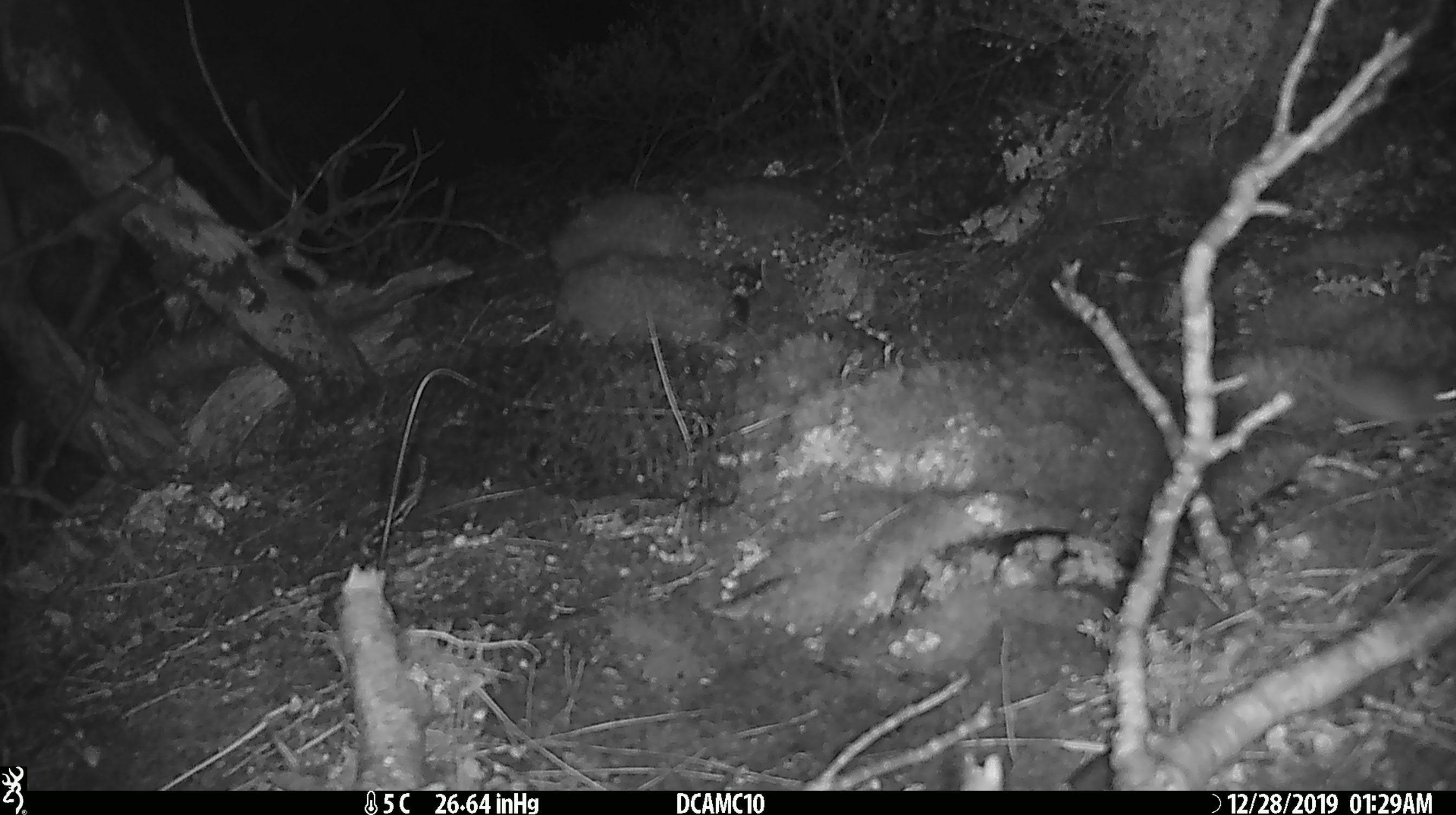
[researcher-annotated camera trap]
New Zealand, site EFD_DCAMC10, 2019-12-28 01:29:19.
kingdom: Animalia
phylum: Chordata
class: Mammalia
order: Rodentia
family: Muridae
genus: Mus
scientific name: Mus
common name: mouse